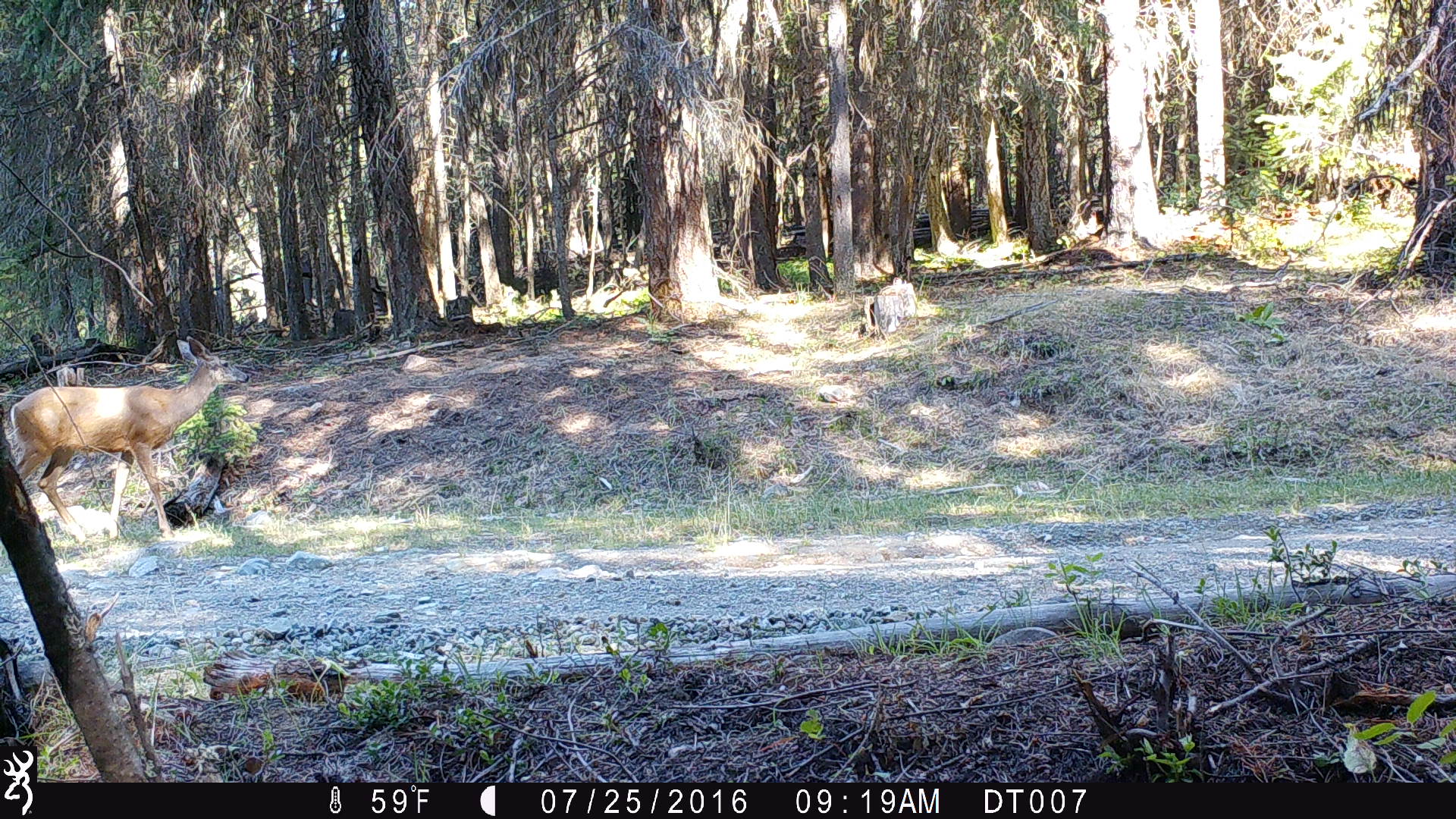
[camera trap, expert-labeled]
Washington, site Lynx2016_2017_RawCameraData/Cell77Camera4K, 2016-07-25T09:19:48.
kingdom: Animalia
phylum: Chordata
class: Mammalia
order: Artiodactyla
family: Cervidae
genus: Odocoileus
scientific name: Odocoileus virginianus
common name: white-tailed deer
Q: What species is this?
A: Odocoileus virginianus (white-tailed deer).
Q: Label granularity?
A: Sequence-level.